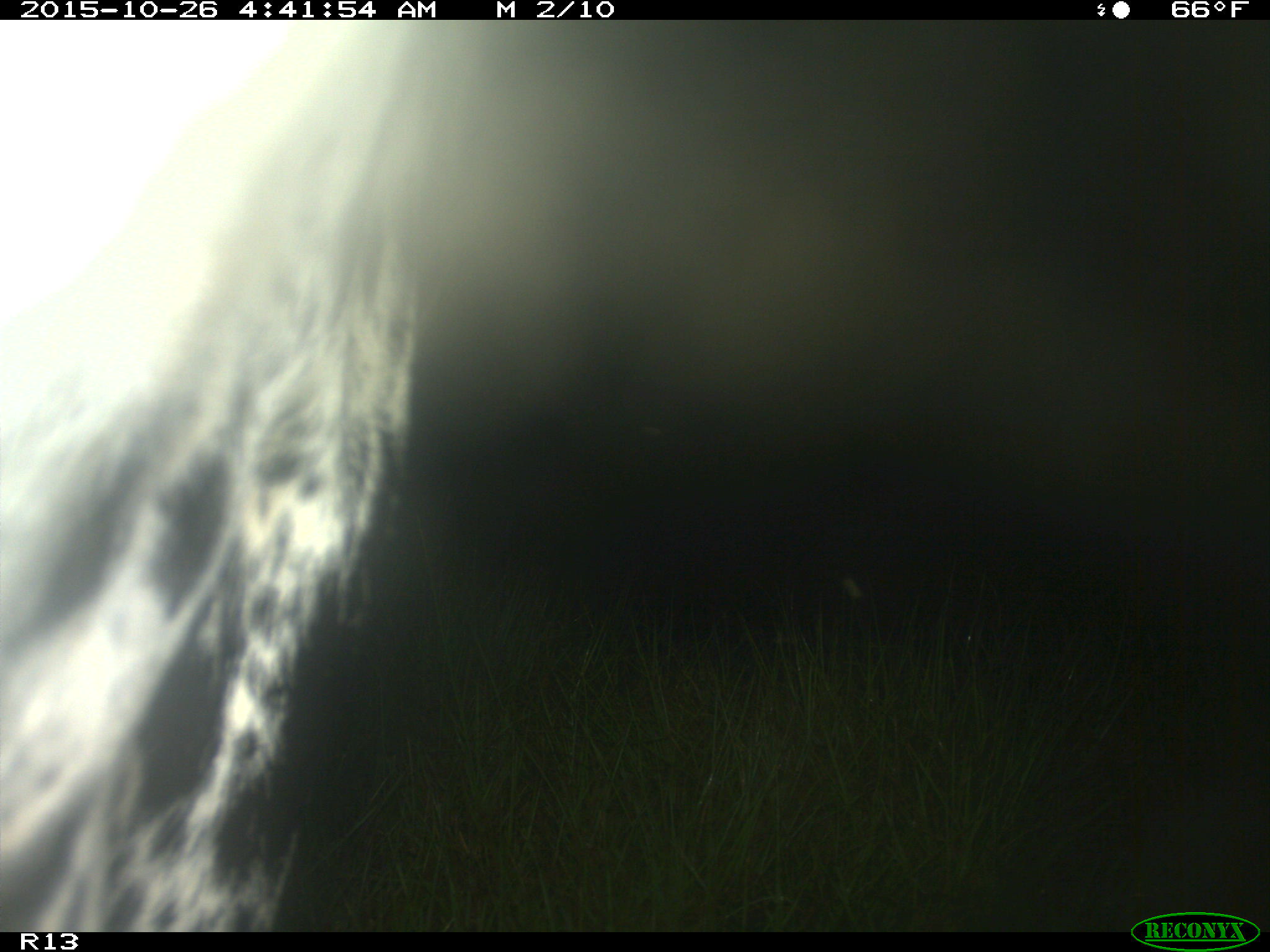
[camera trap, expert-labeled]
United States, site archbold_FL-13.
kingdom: Animalia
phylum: Chordata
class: Mammalia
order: Artiodactyla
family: Bovidae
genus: Bos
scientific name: Bos taurus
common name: domestic cow